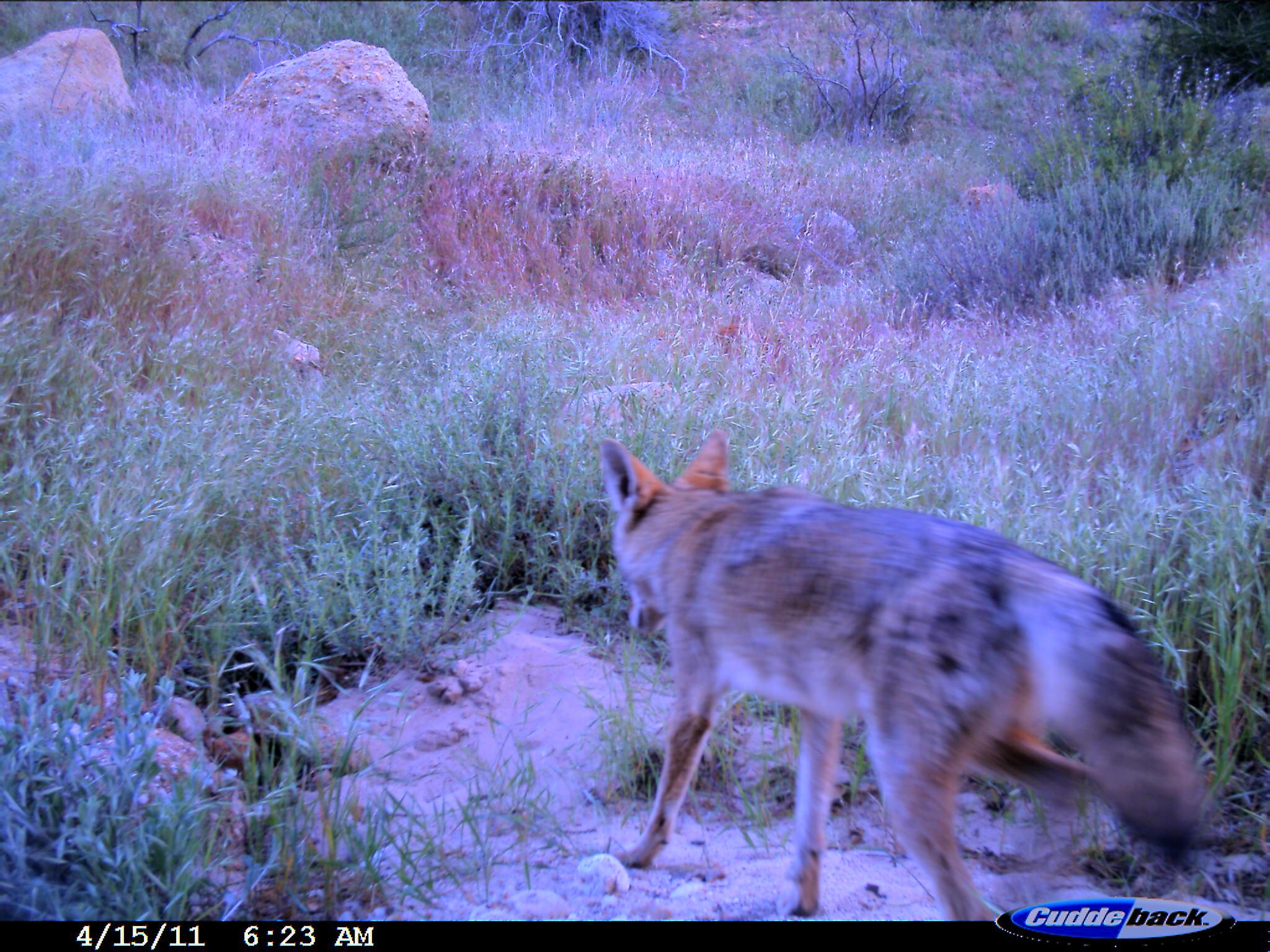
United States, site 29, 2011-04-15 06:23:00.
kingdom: Animalia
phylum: Chordata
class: Mammalia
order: Carnivora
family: Canidae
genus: Canis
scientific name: Canis latrans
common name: coyote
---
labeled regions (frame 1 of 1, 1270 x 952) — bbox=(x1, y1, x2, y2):
coyote: bbox=(598, 431, 1209, 922)